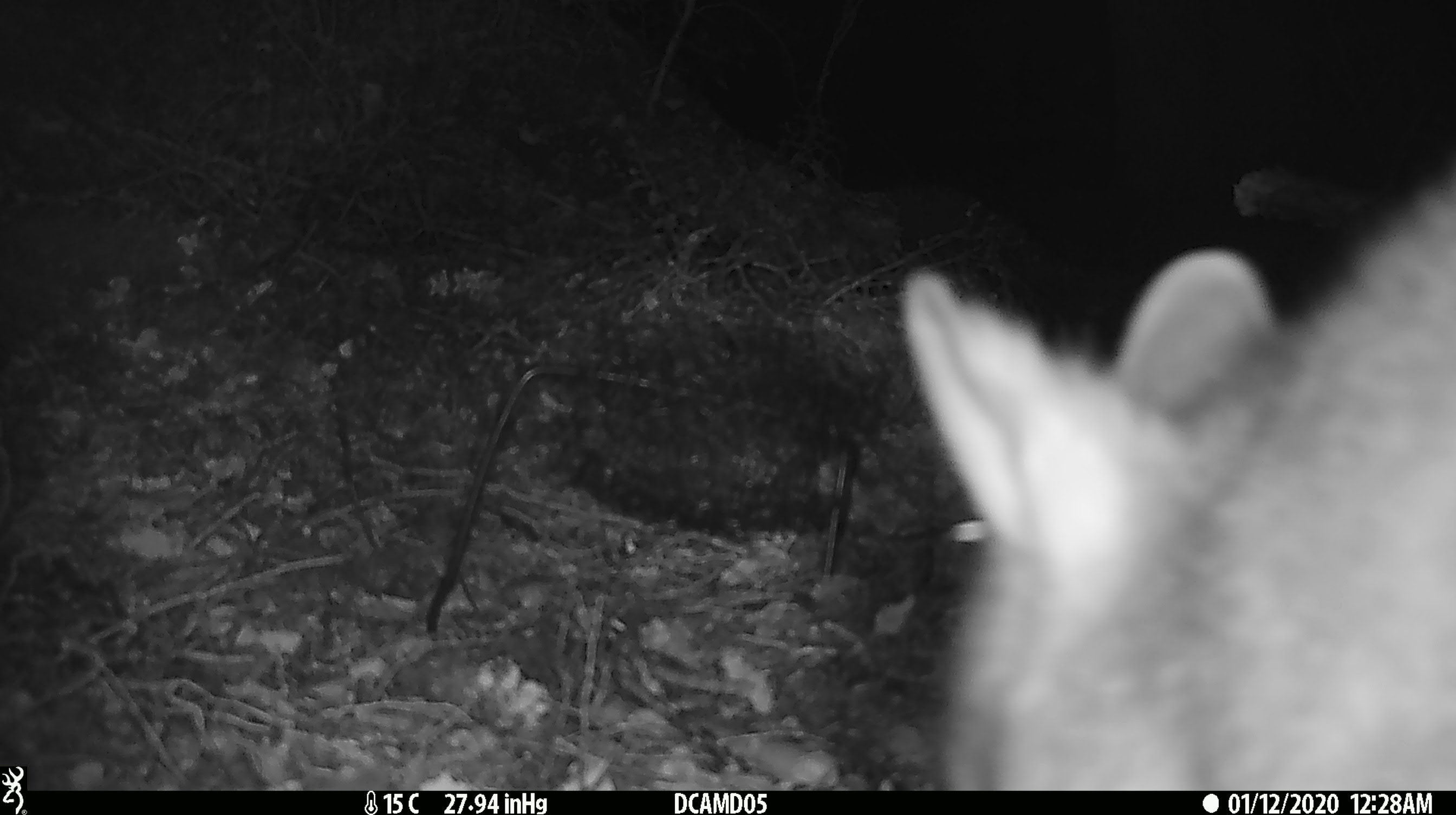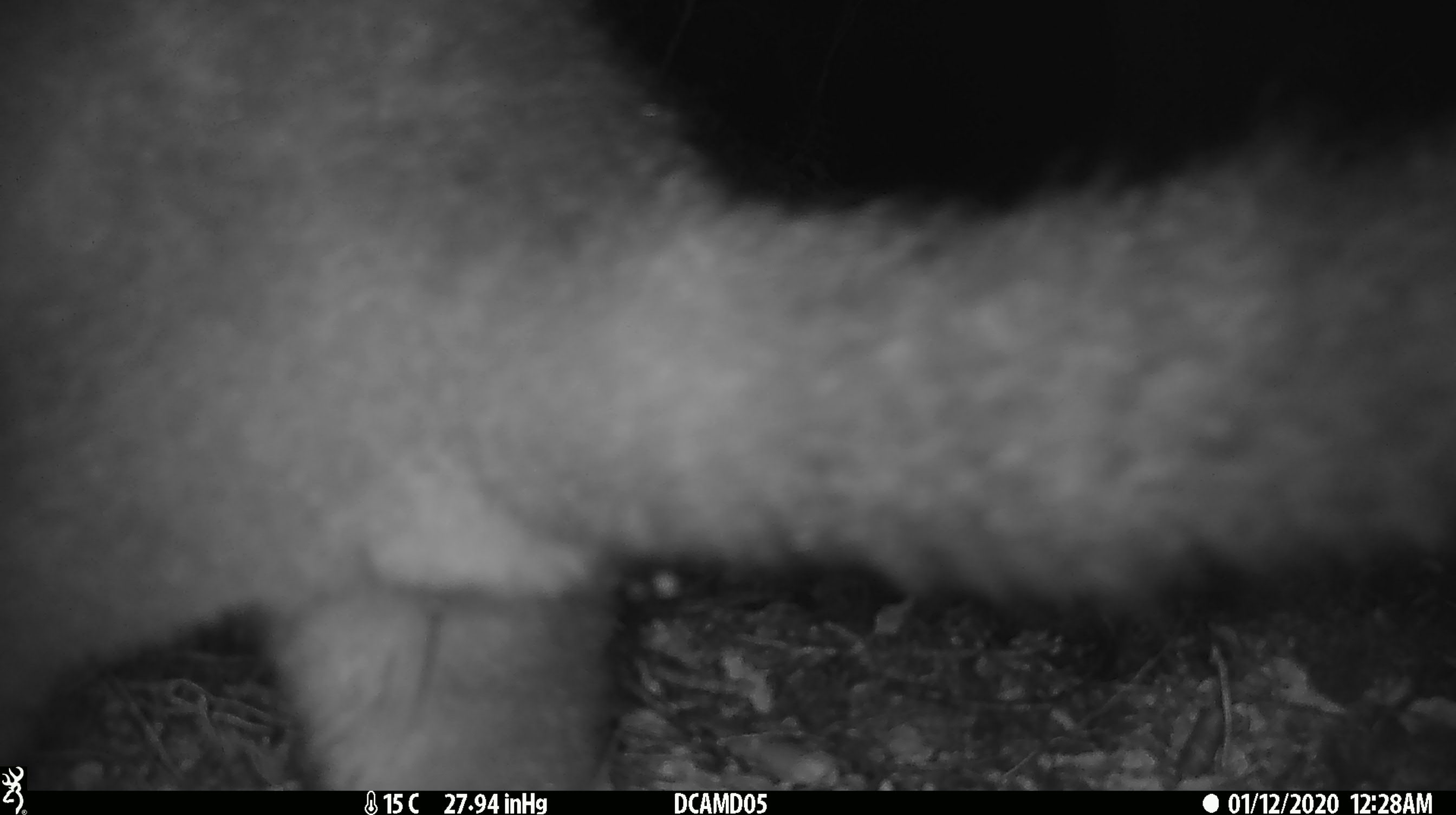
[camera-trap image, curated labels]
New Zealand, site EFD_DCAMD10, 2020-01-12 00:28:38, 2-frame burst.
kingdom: Animalia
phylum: Chordata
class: Mammalia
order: Diprotodontia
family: Phalangeridae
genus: Trichosurus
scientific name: Trichosurus vulpecula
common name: common brushtail possum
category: possum